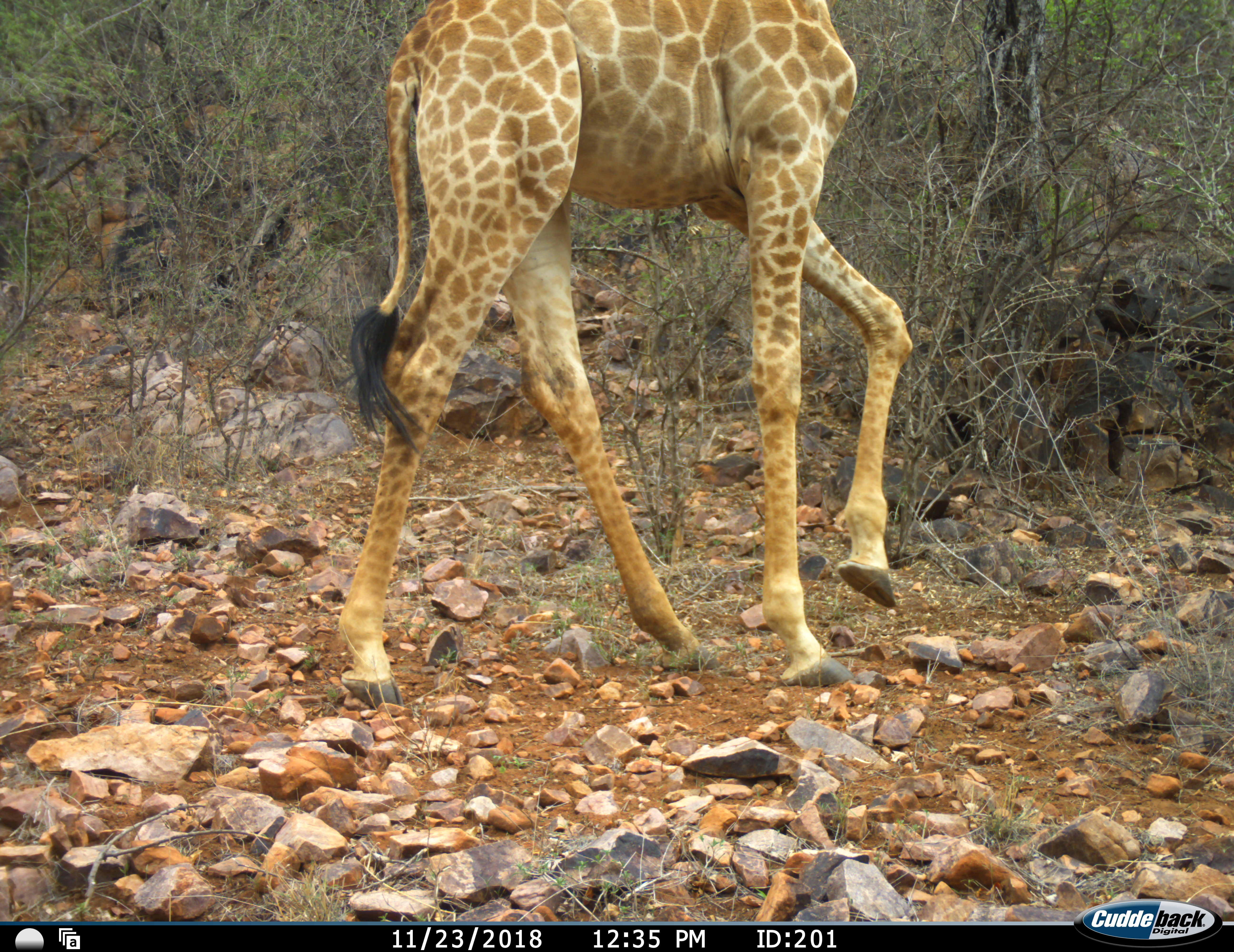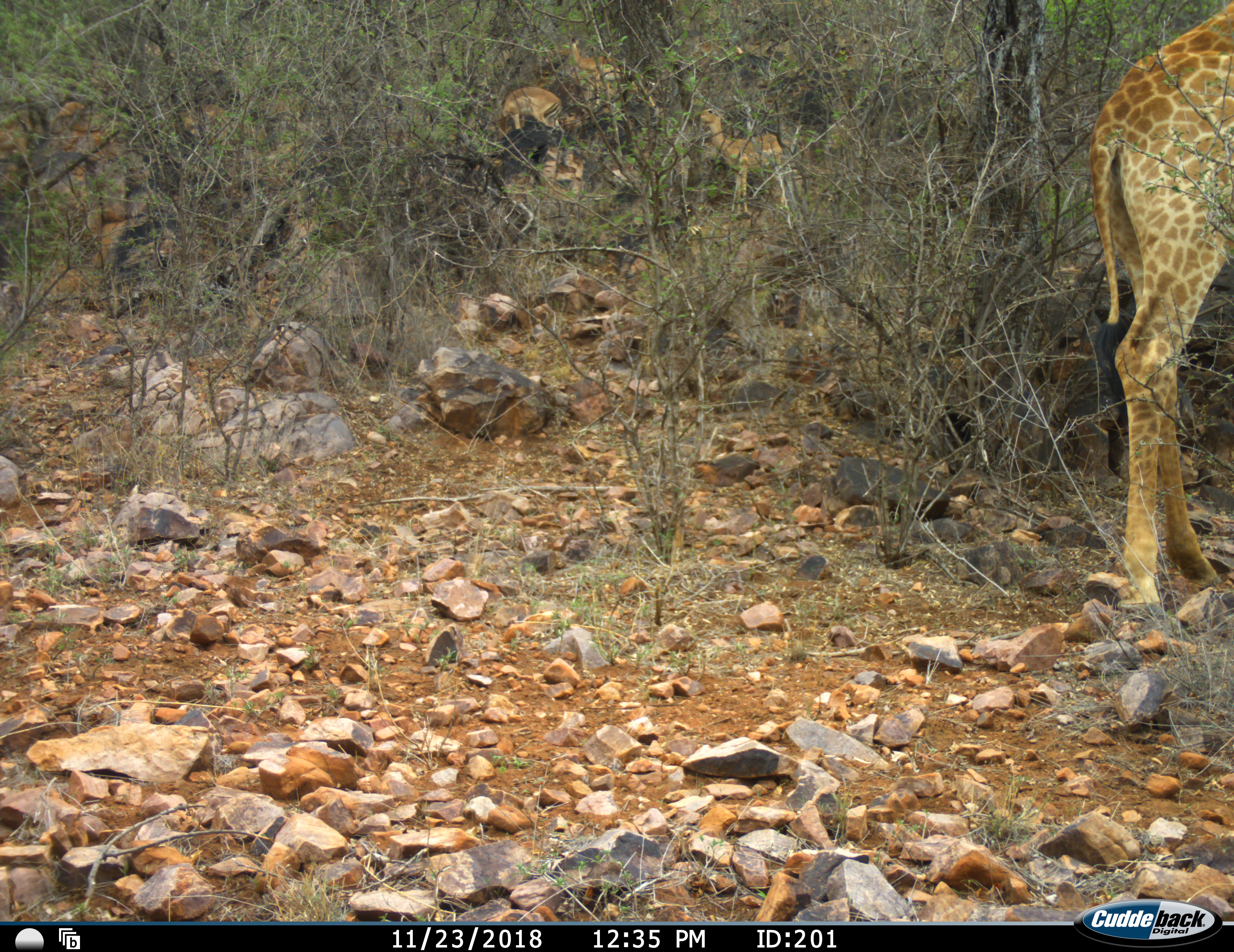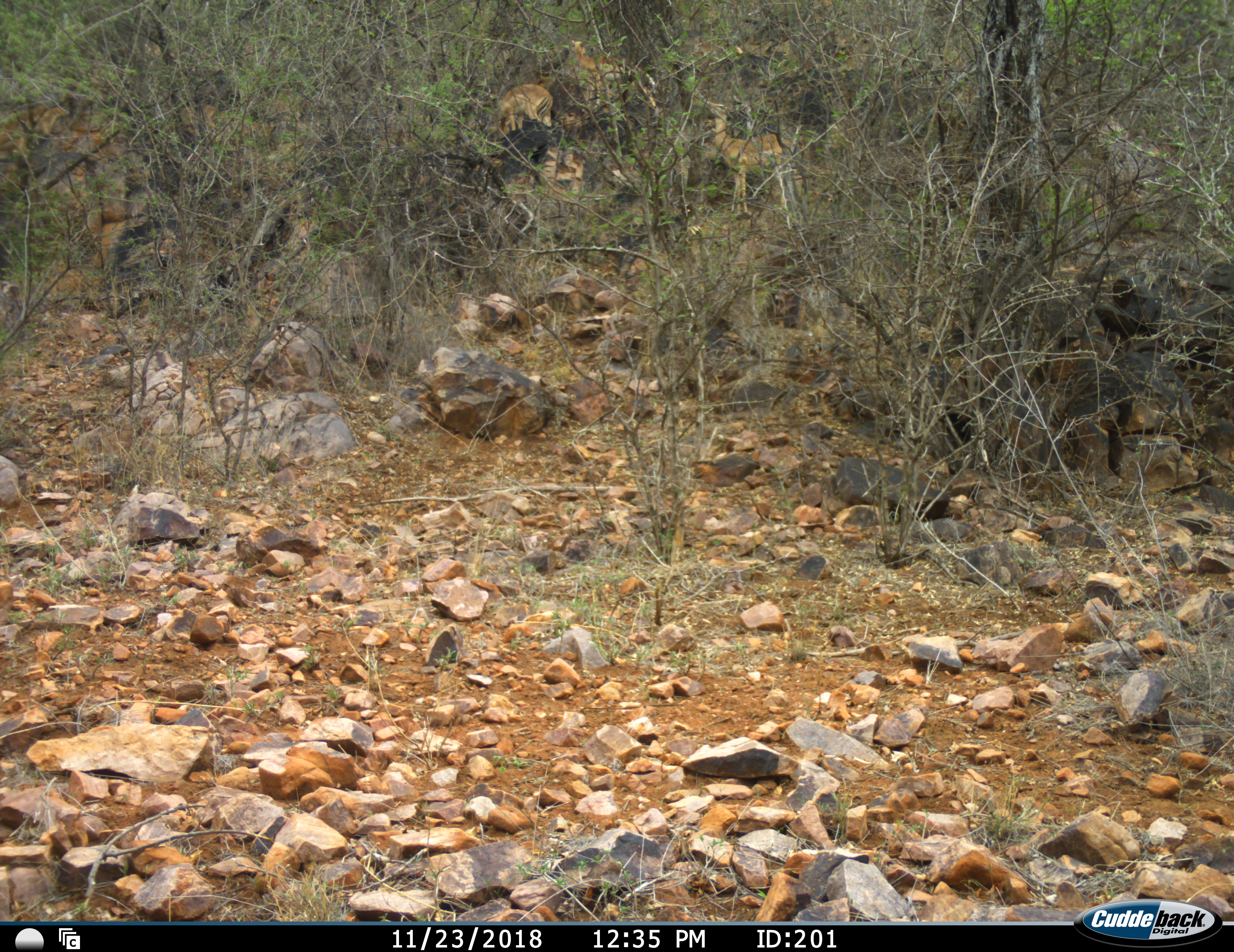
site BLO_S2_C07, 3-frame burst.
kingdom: Animalia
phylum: Chordata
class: Mammalia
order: Artiodactyla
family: Giraffidae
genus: Giraffa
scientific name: Giraffa camelopardalis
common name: giraffe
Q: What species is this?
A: Giraffe (Giraffa camelopardalis).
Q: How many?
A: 1.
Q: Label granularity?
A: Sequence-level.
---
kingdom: Animalia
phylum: Chordata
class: Mammalia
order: Artiodactyla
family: Bovidae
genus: Aepyceros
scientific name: Aepyceros melampus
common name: impala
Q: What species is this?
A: Impala (Aepyceros melampus).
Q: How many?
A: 5.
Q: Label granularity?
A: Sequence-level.